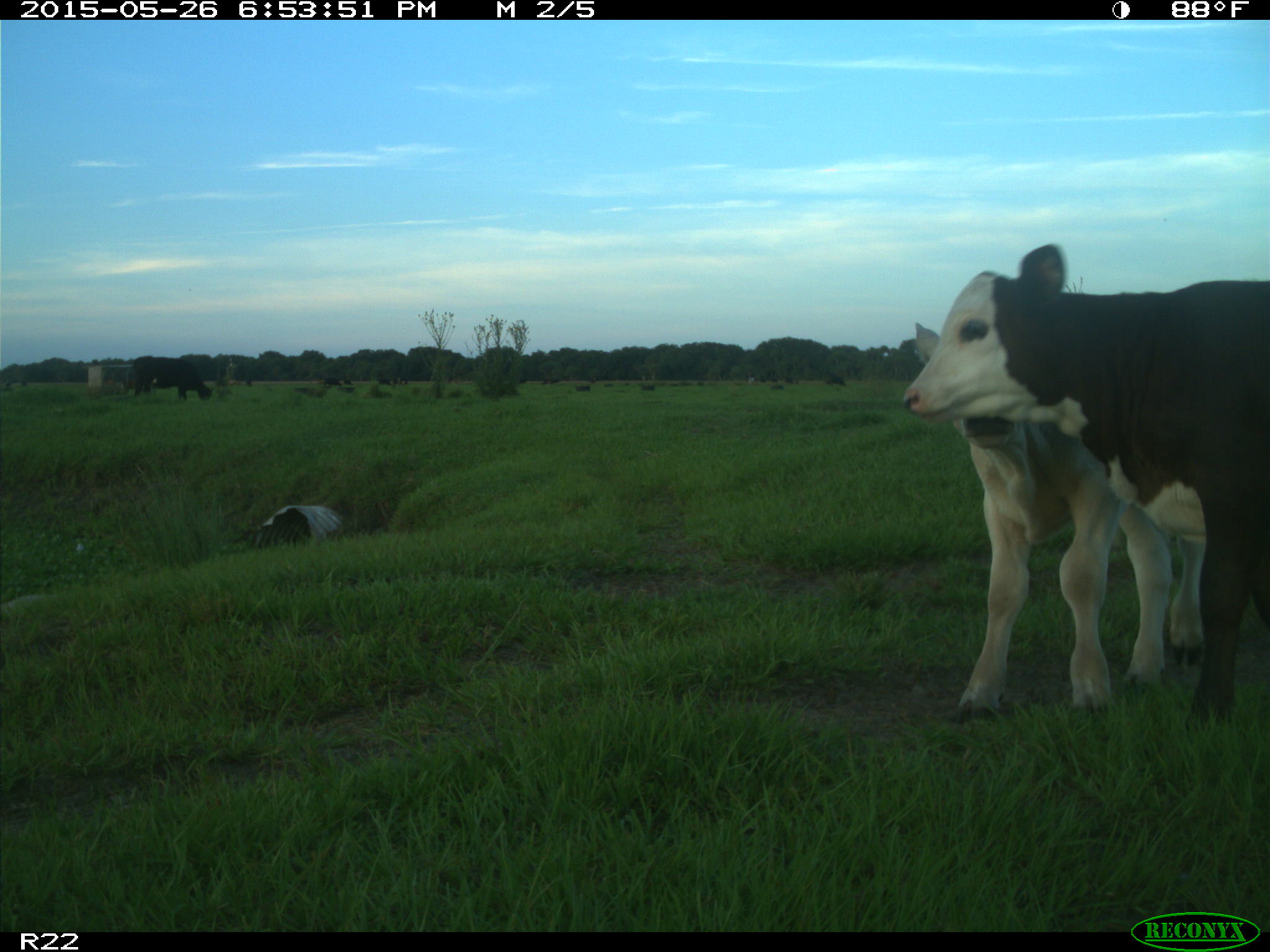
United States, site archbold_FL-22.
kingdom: Animalia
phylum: Chordata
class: Mammalia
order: Artiodactyla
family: Bovidae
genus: Bos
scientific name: Bos taurus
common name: domestic cow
Bos taurus (domestic cow).